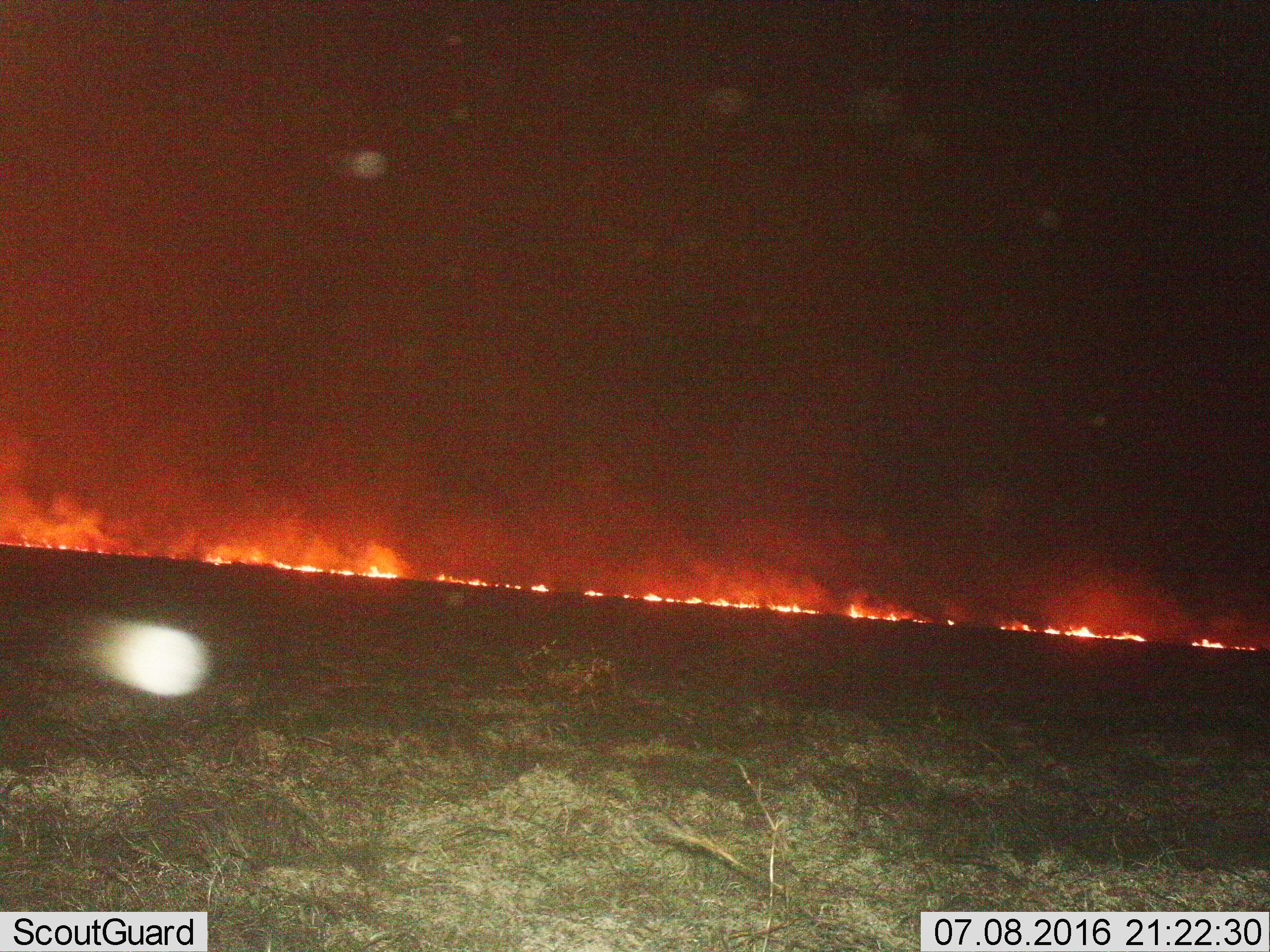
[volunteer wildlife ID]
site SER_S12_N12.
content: unidentified animal